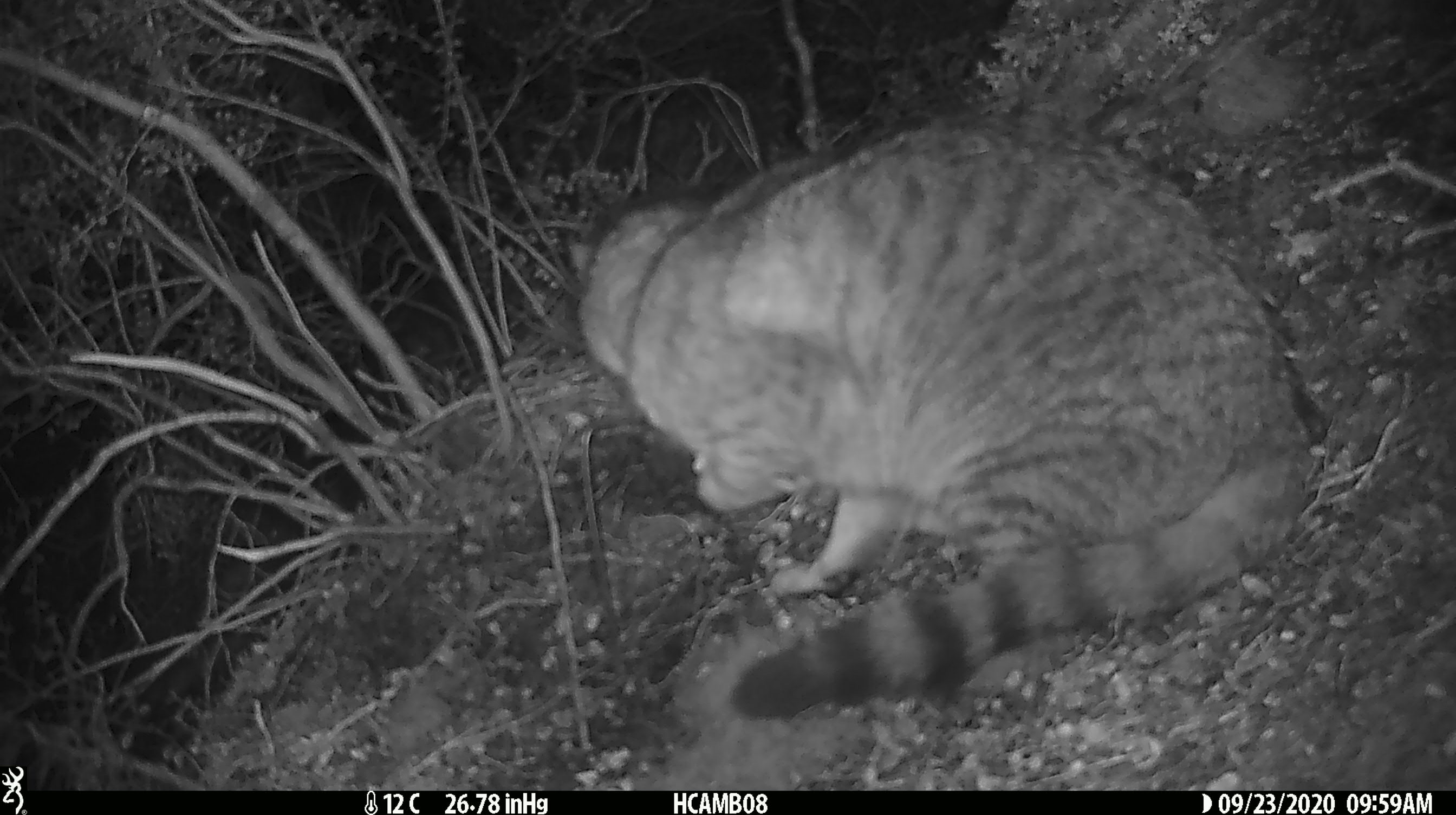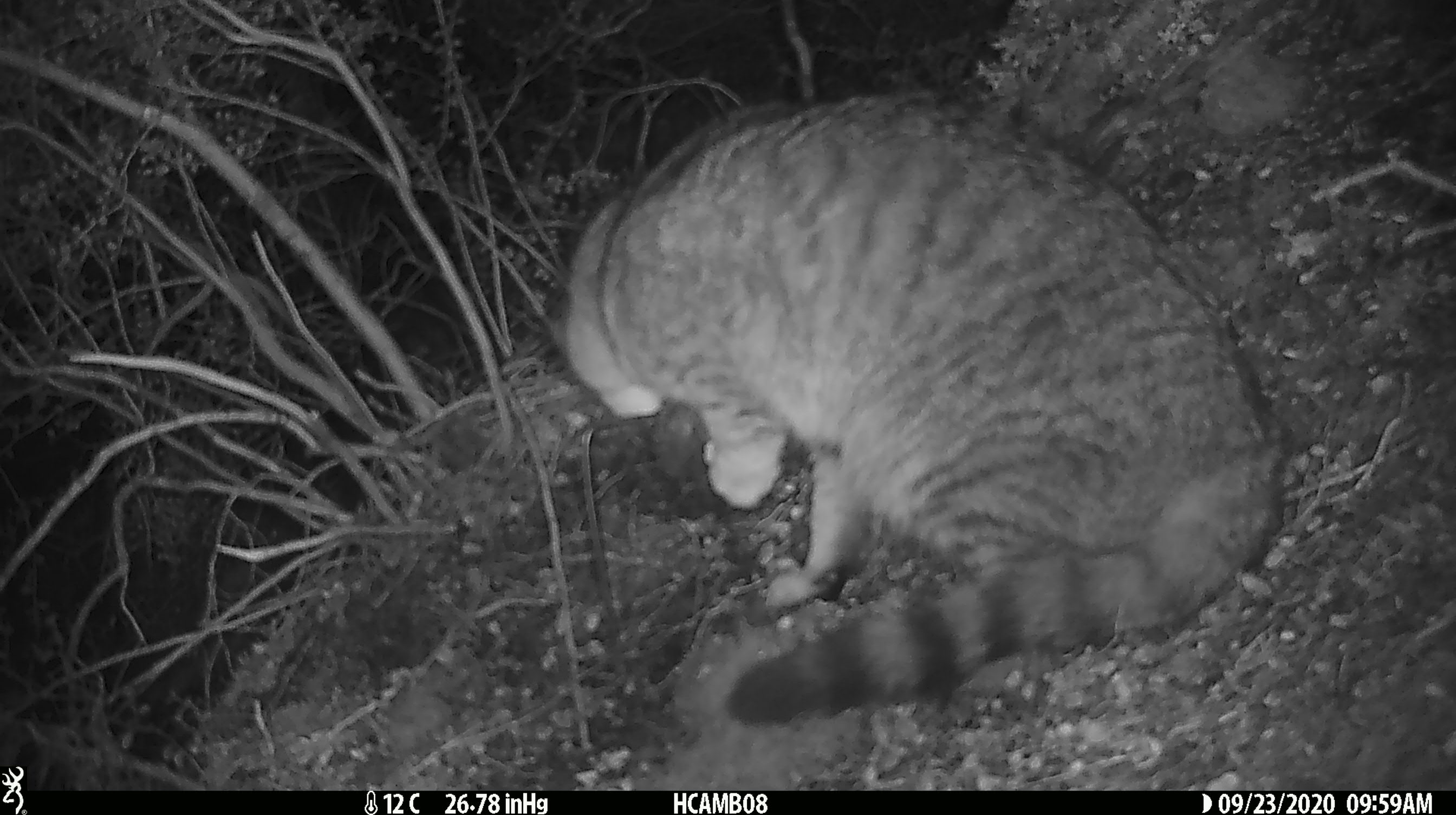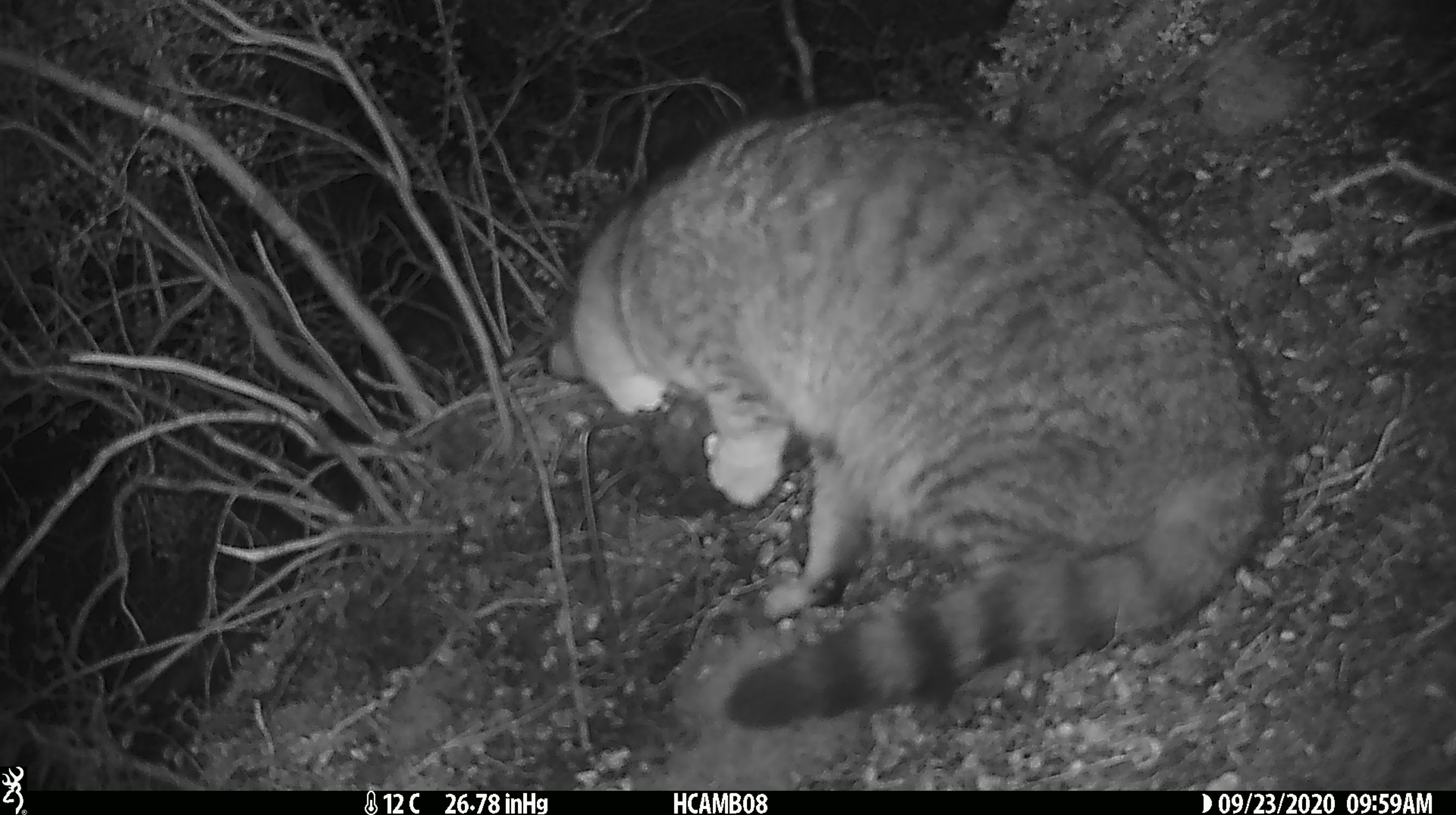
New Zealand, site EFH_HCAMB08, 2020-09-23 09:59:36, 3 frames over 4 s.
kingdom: Animalia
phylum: Chordata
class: Mammalia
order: Carnivora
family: Felidae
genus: Felis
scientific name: Felis catus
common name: domestic cat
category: cat